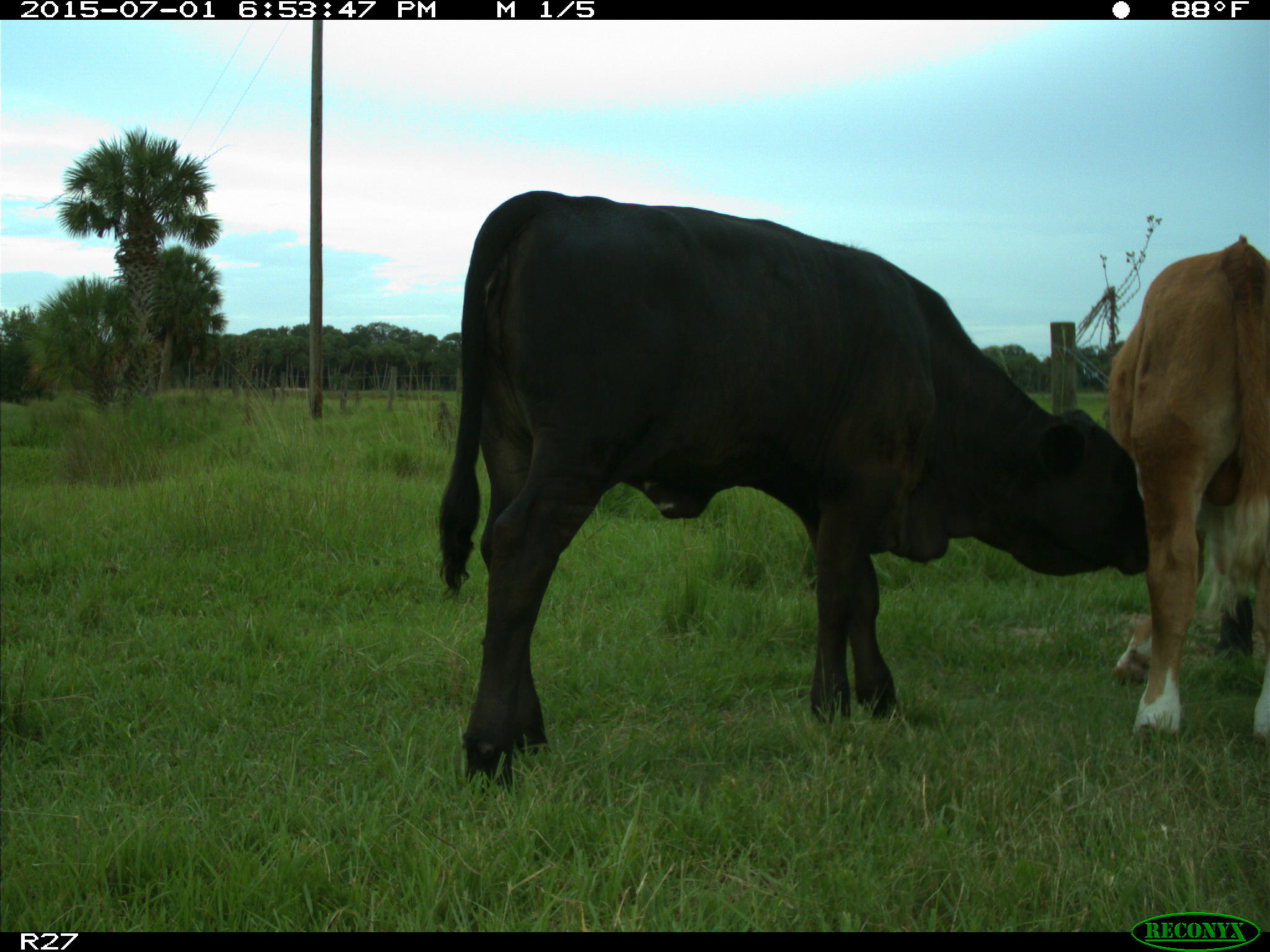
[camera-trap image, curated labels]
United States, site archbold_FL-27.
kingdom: Animalia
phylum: Chordata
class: Mammalia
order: Artiodactyla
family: Bovidae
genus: Bos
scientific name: Bos taurus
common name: domestic cow